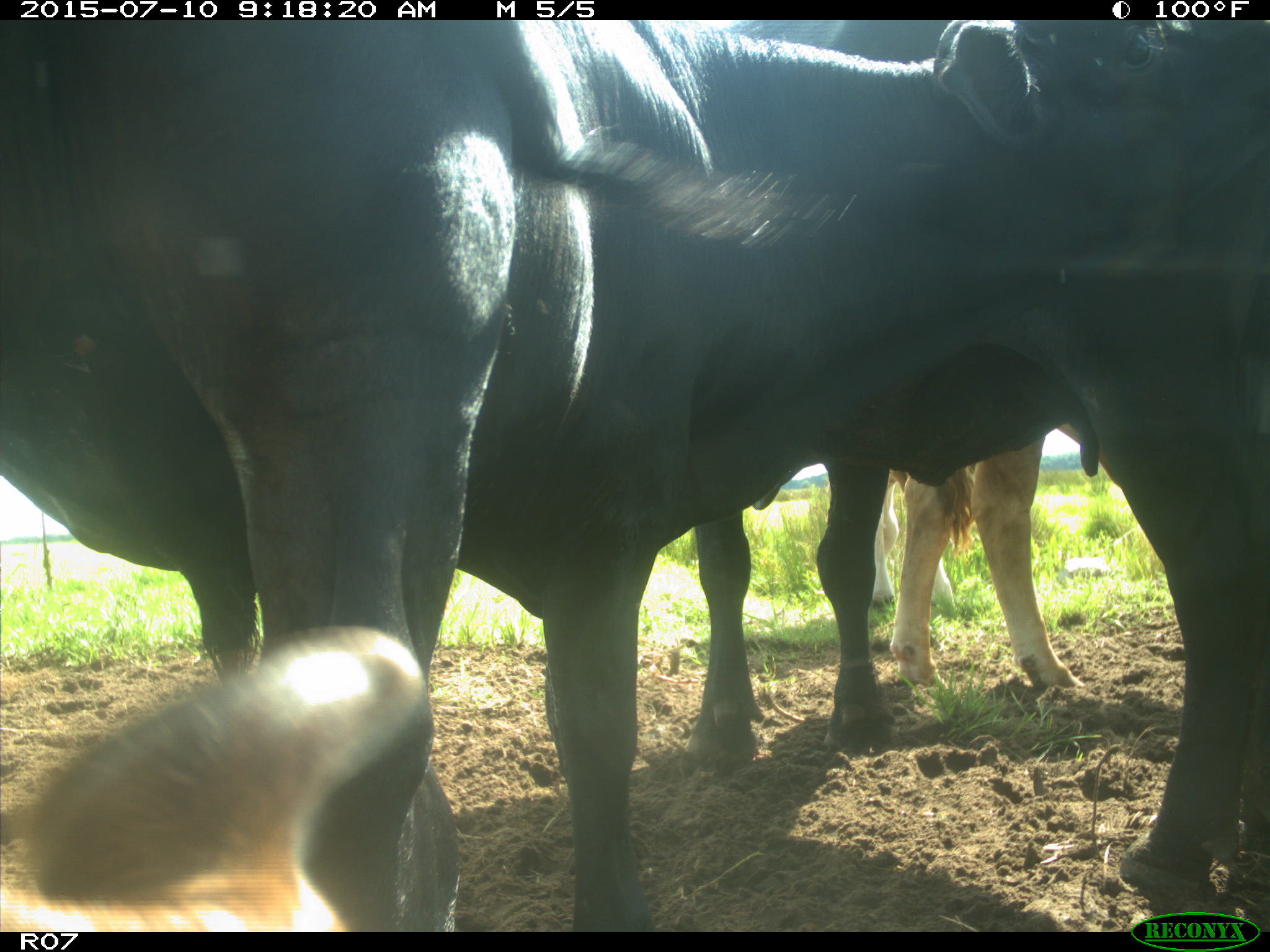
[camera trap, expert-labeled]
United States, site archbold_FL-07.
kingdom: Animalia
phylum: Chordata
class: Mammalia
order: Artiodactyla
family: Bovidae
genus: Bos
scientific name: Bos taurus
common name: domestic cow